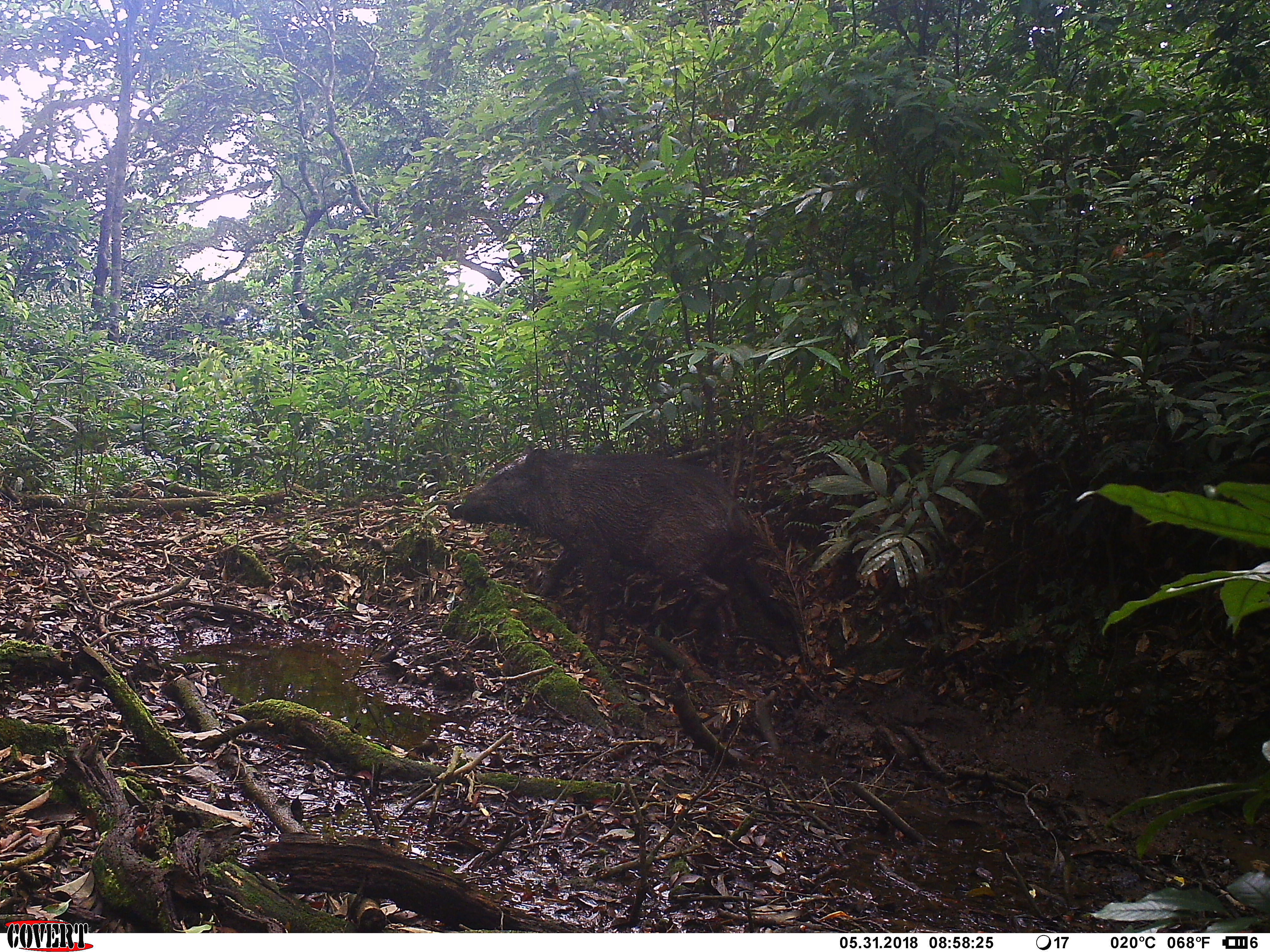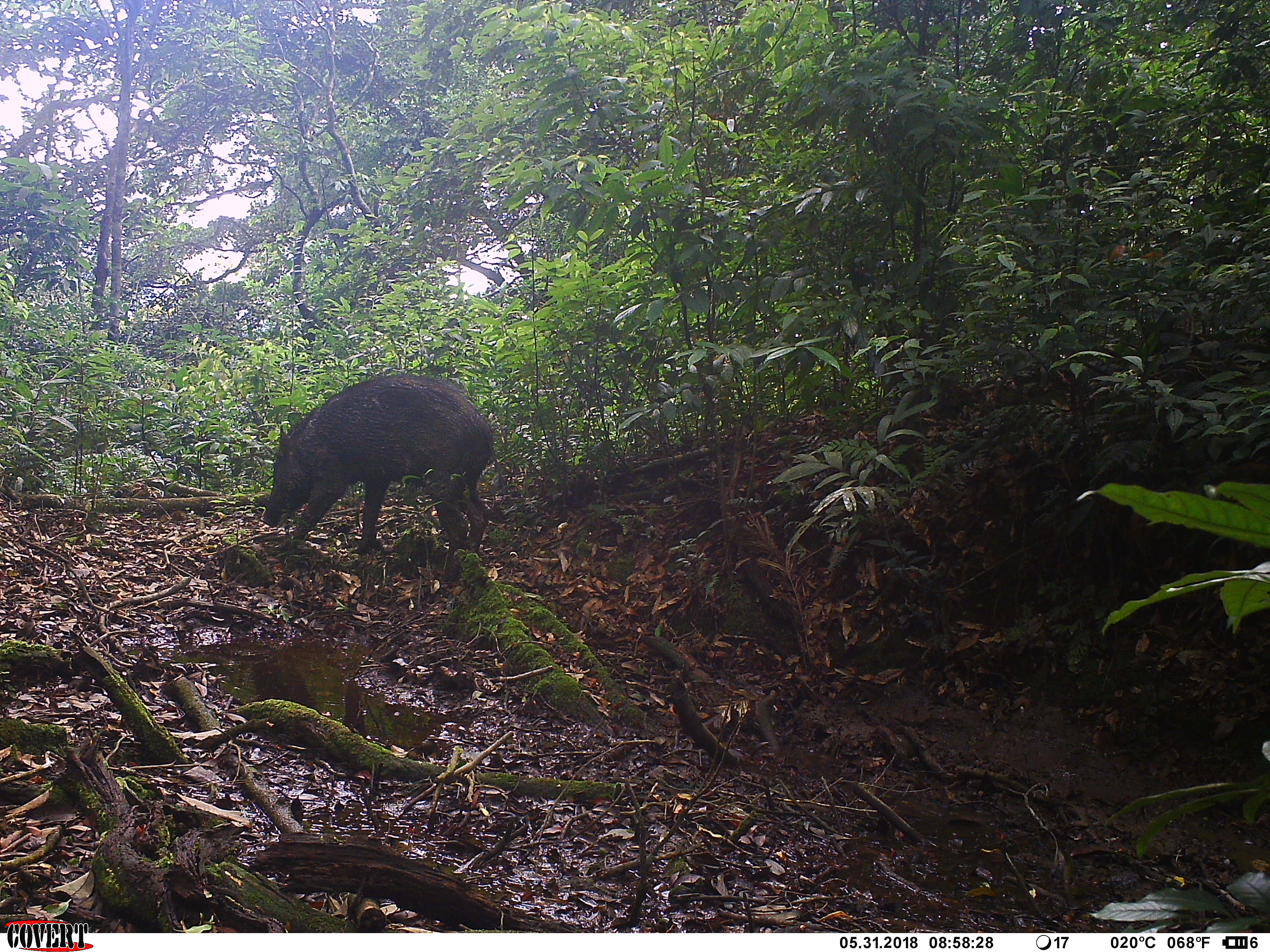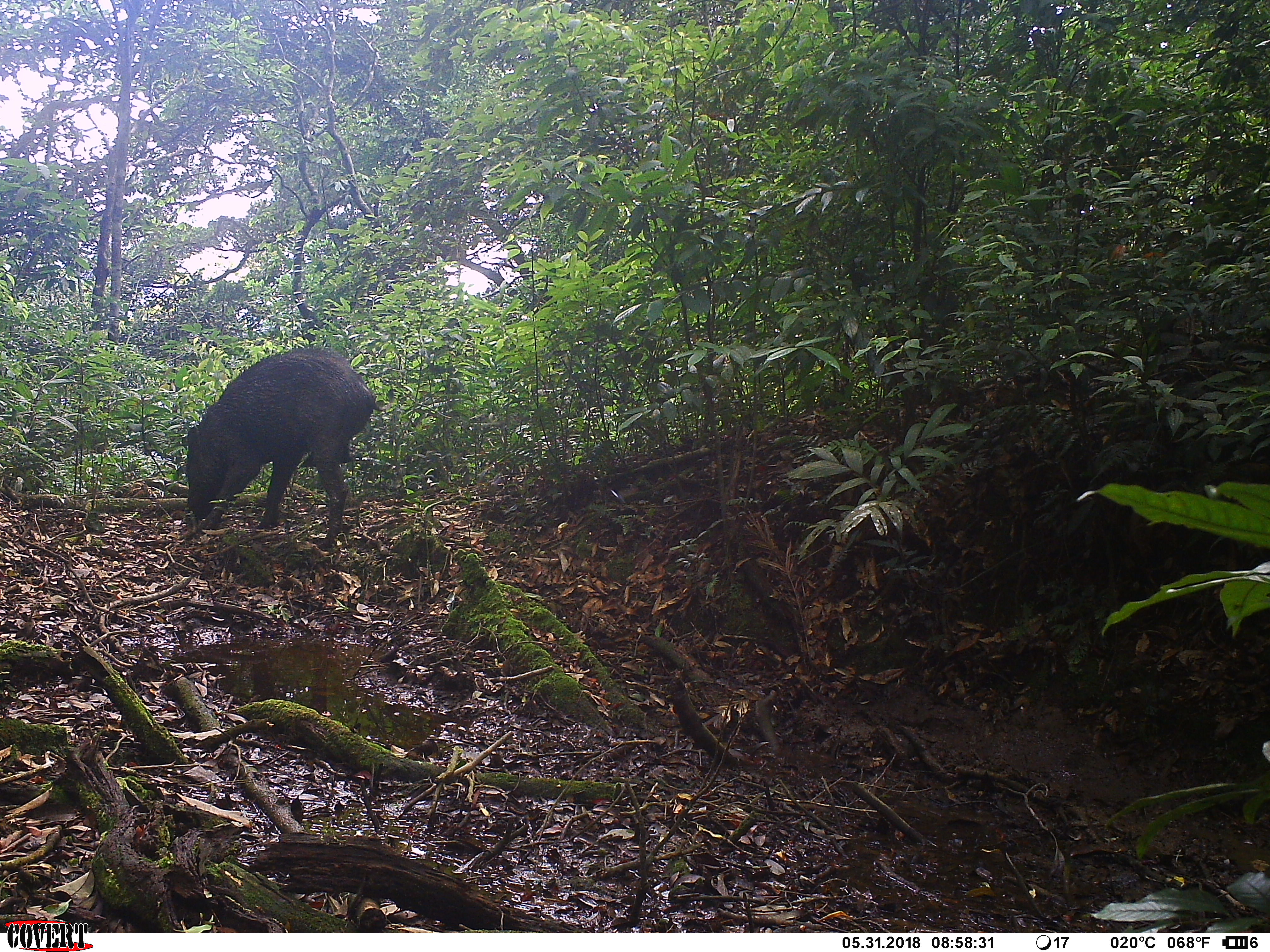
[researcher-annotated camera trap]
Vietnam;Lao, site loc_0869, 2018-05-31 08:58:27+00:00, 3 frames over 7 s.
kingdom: Animalia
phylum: Chordata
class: Mammalia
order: Artiodactyla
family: Suidae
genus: Sus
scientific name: Sus scrofa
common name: eurasian wild pig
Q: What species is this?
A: Eurasian wild pig (Sus scrofa).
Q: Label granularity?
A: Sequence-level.